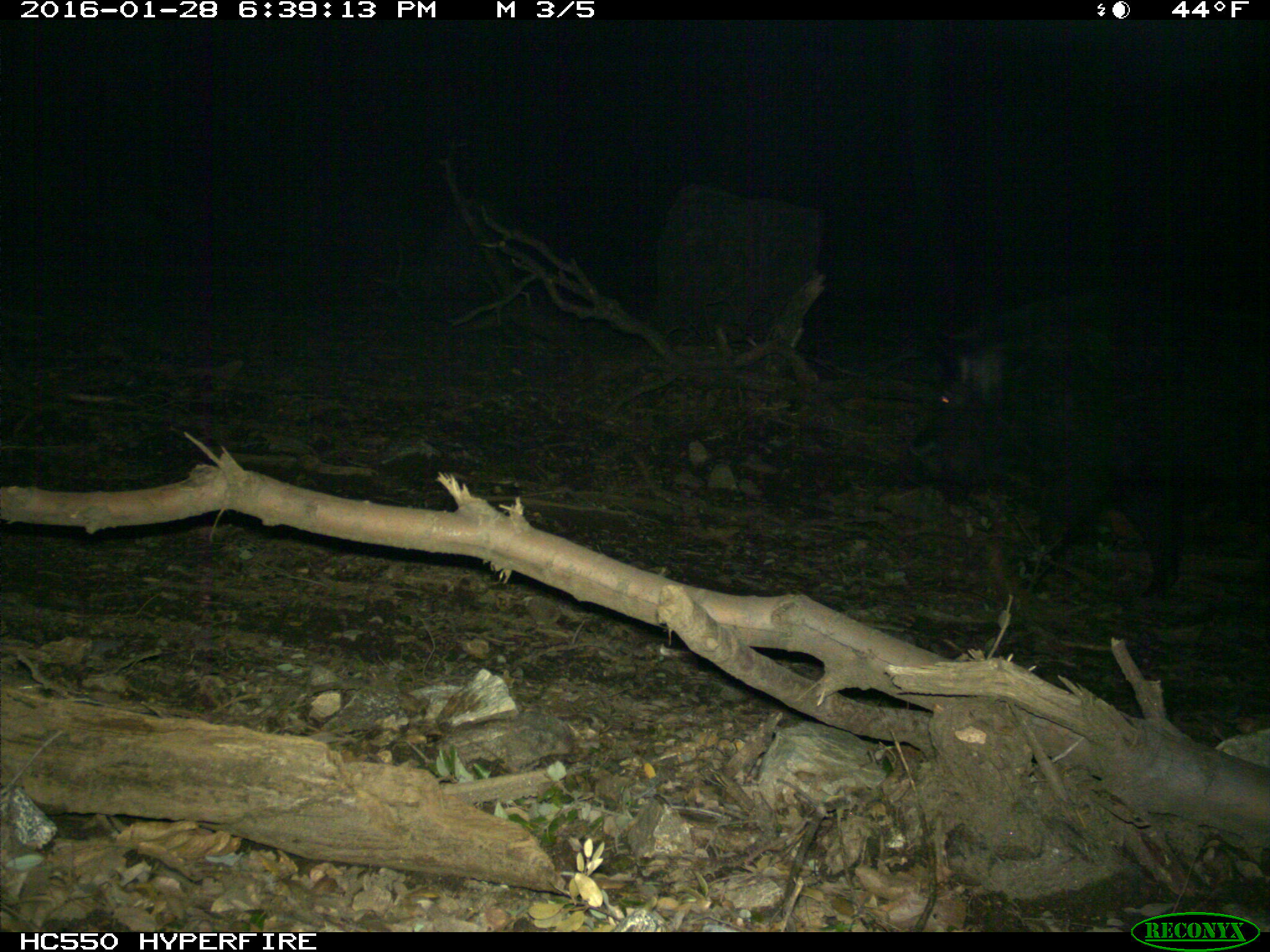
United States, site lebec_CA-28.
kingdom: Animalia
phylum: Chordata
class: Mammalia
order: Artiodactyla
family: Suidae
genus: Sus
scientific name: Sus scrofa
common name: wild boar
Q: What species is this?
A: Sus scrofa (wild boar).